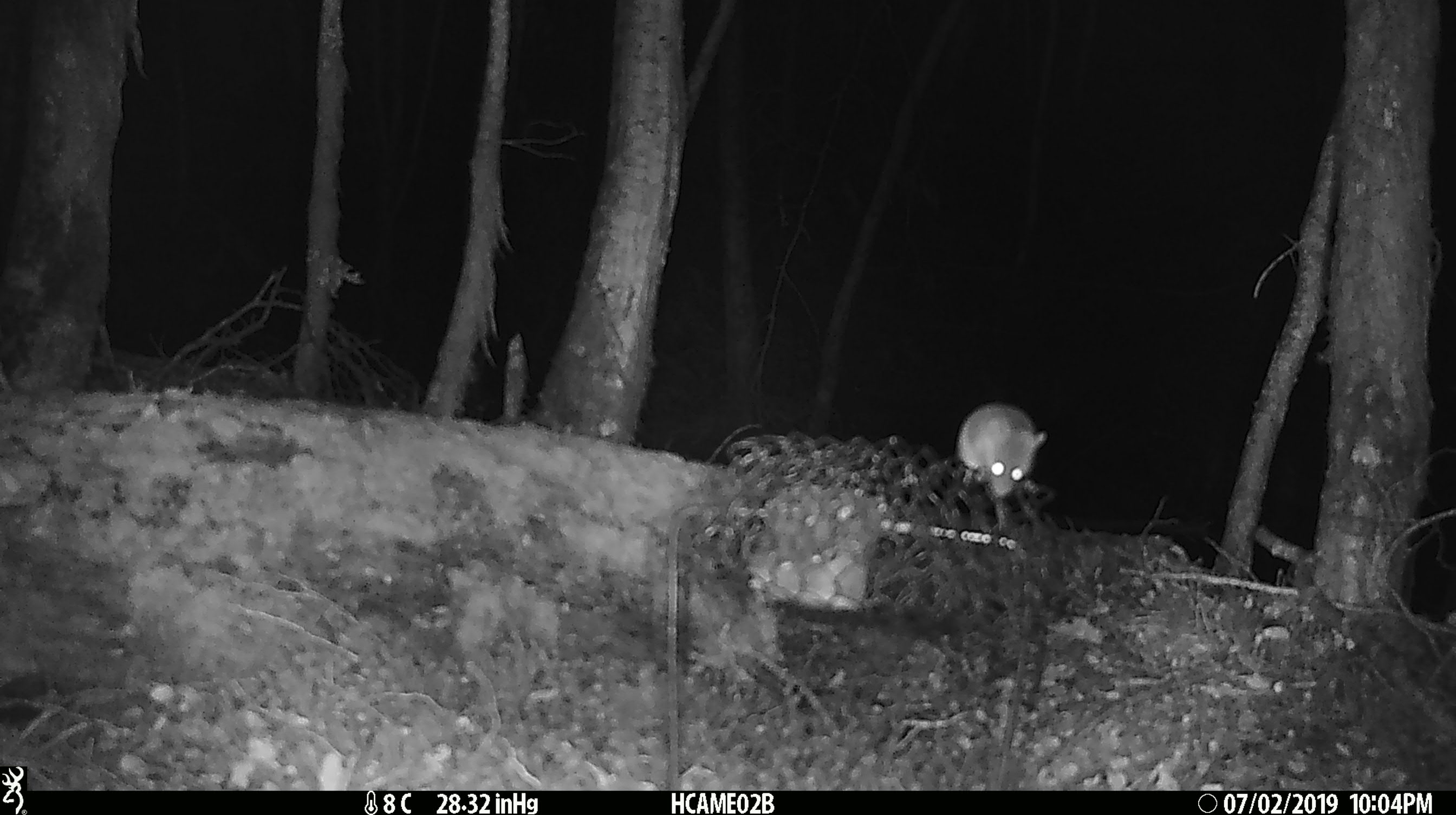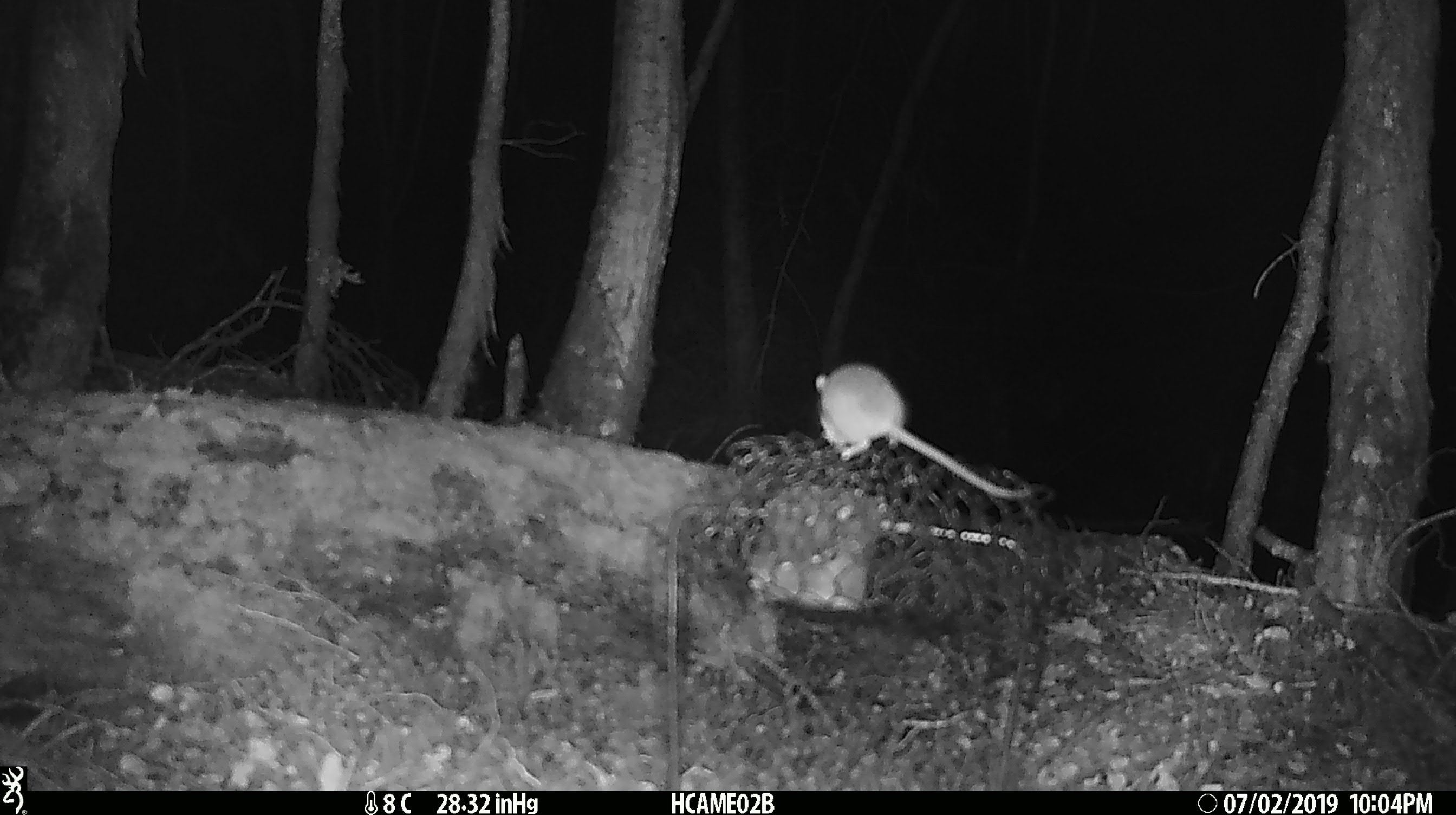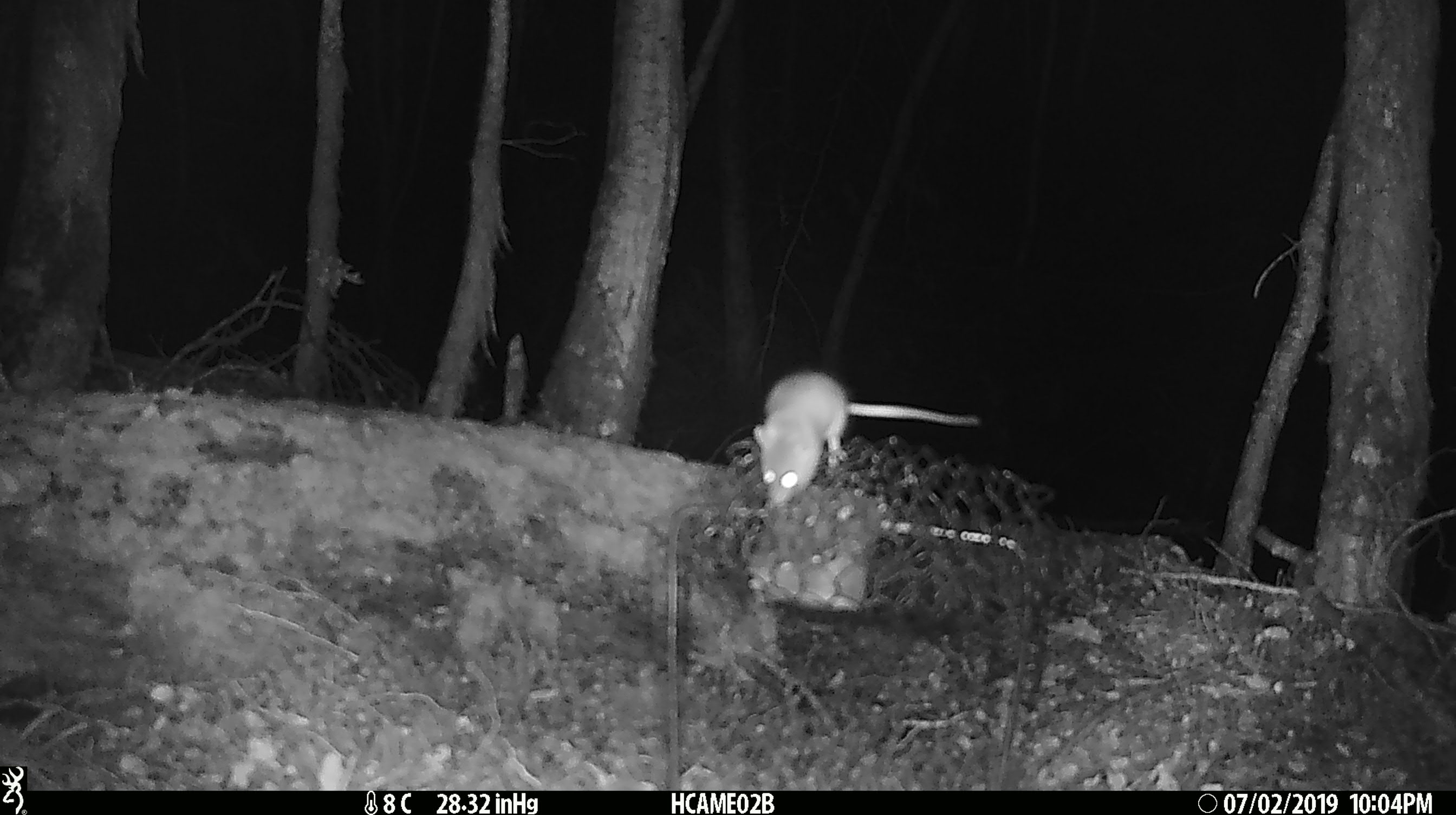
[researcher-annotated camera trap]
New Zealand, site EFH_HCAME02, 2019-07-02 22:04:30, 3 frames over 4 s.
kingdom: Animalia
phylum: Chordata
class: Mammalia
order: Rodentia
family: Muridae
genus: Mus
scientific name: Mus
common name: mouse